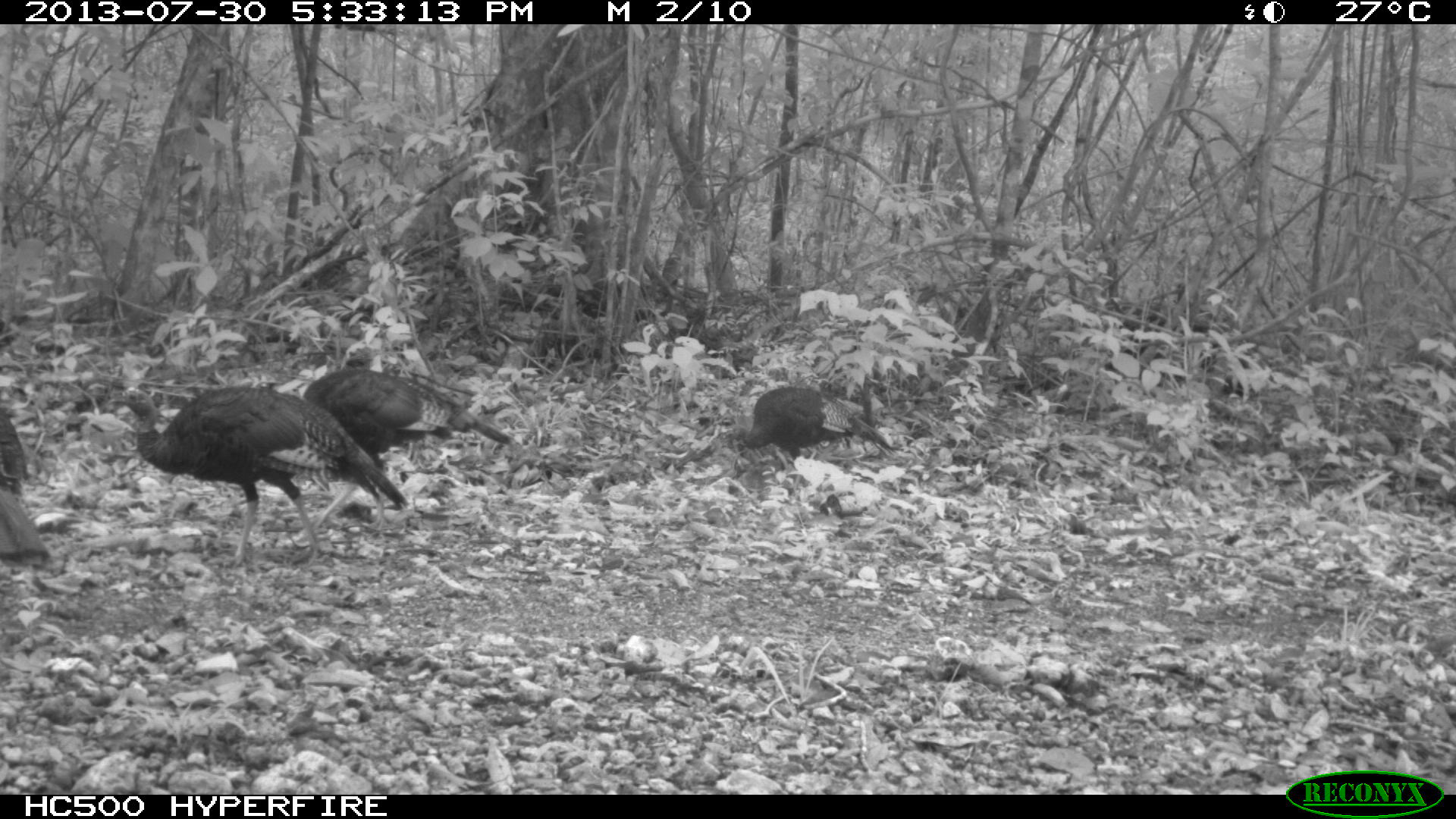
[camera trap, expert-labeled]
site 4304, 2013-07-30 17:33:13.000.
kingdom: Animalia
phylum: Chordata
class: Aves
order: Galliformes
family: Phasianidae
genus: Meleagris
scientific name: Meleagris ocellata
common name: ocellated turkey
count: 4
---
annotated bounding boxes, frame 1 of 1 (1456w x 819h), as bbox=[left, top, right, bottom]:
meleagris ocellata: bbox=[107, 384, 408, 564]; bbox=[300, 367, 511, 529]; bbox=[717, 380, 900, 491]; bbox=[0, 413, 54, 569]